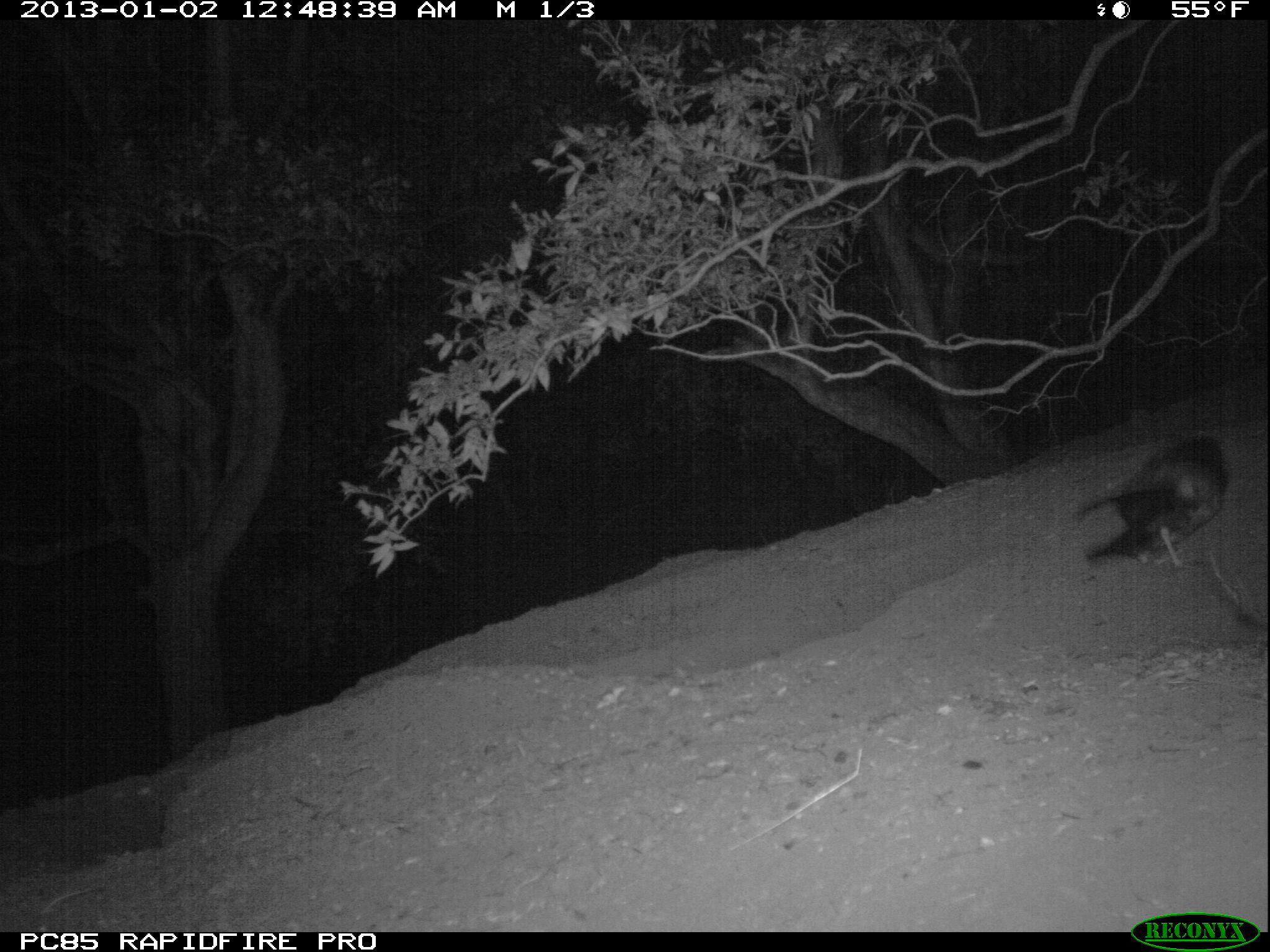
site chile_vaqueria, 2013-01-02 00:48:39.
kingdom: Animalia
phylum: Chordata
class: Aves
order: Procellariiformes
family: Procellariidae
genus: Calonectris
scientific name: Calonectris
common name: shearwater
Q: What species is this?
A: Shearwater (Calonectris).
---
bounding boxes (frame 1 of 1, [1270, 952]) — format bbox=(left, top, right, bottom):
shearwater: bbox=(1080, 428, 1233, 577)